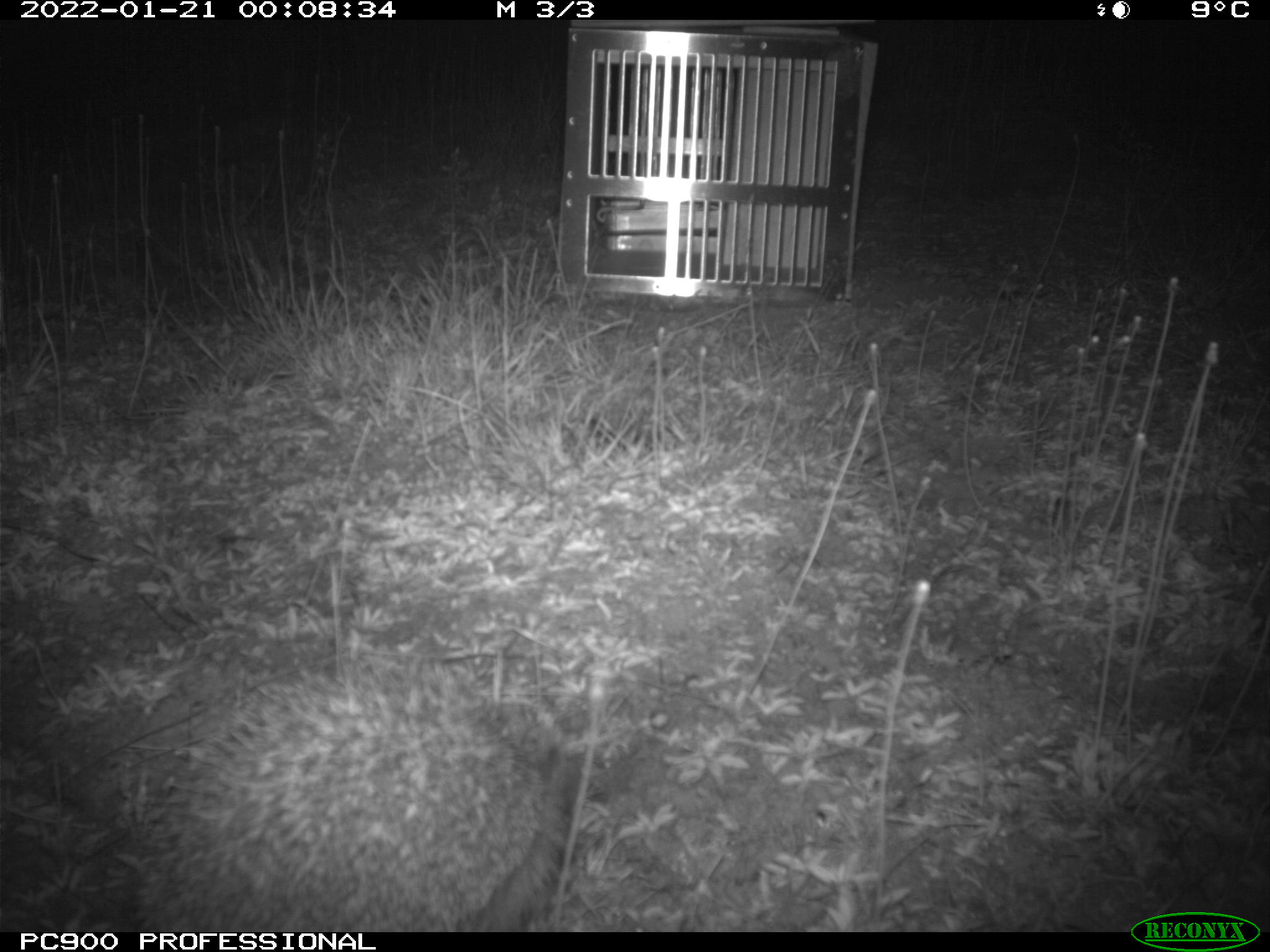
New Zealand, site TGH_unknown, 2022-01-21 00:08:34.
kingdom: Animalia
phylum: Chordata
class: Mammalia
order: Eulipotyphla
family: Erinaceidae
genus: Erinaceus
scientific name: Erinaceus europaeus europaeus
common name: european hedgehog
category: hedgehog